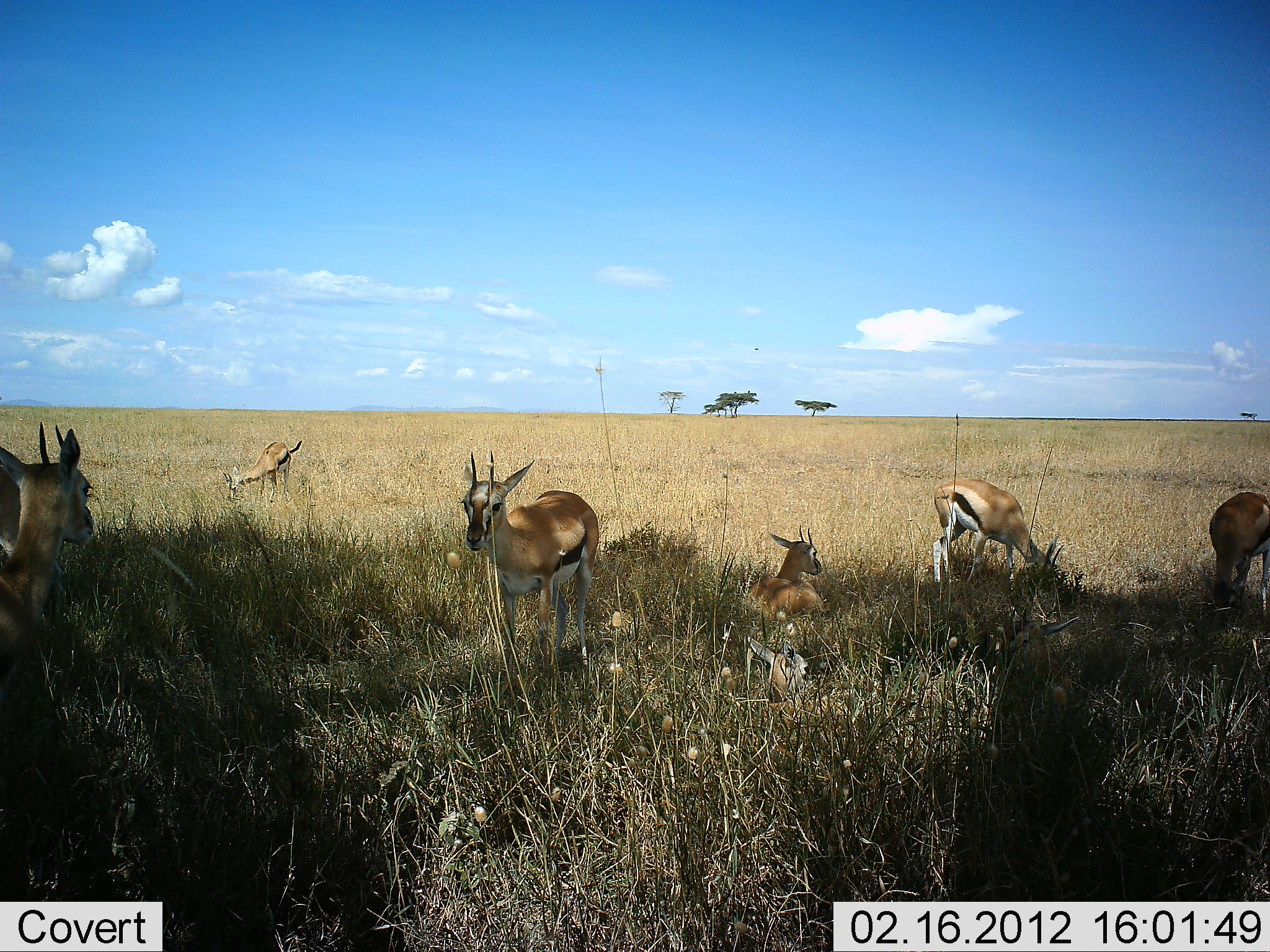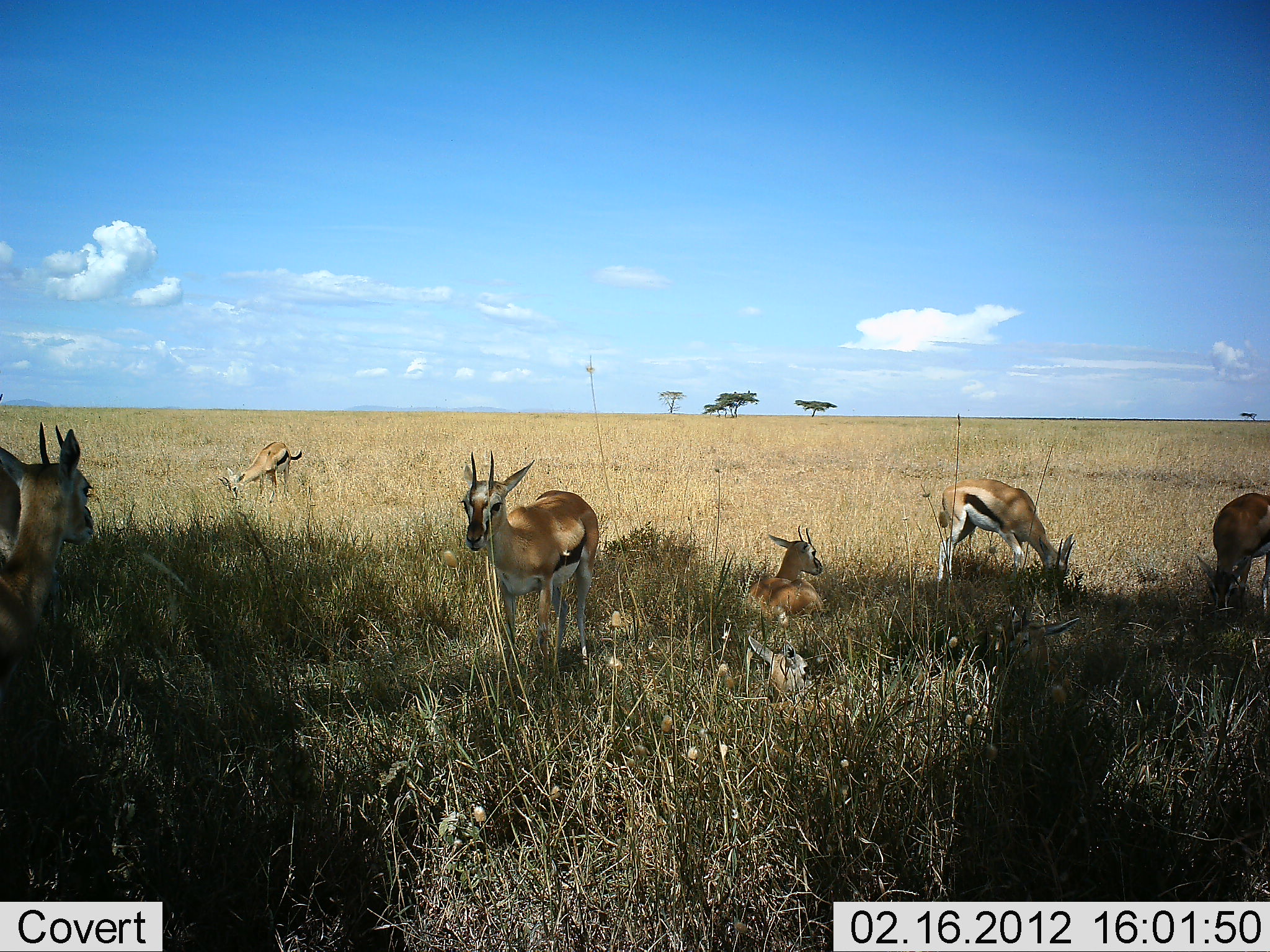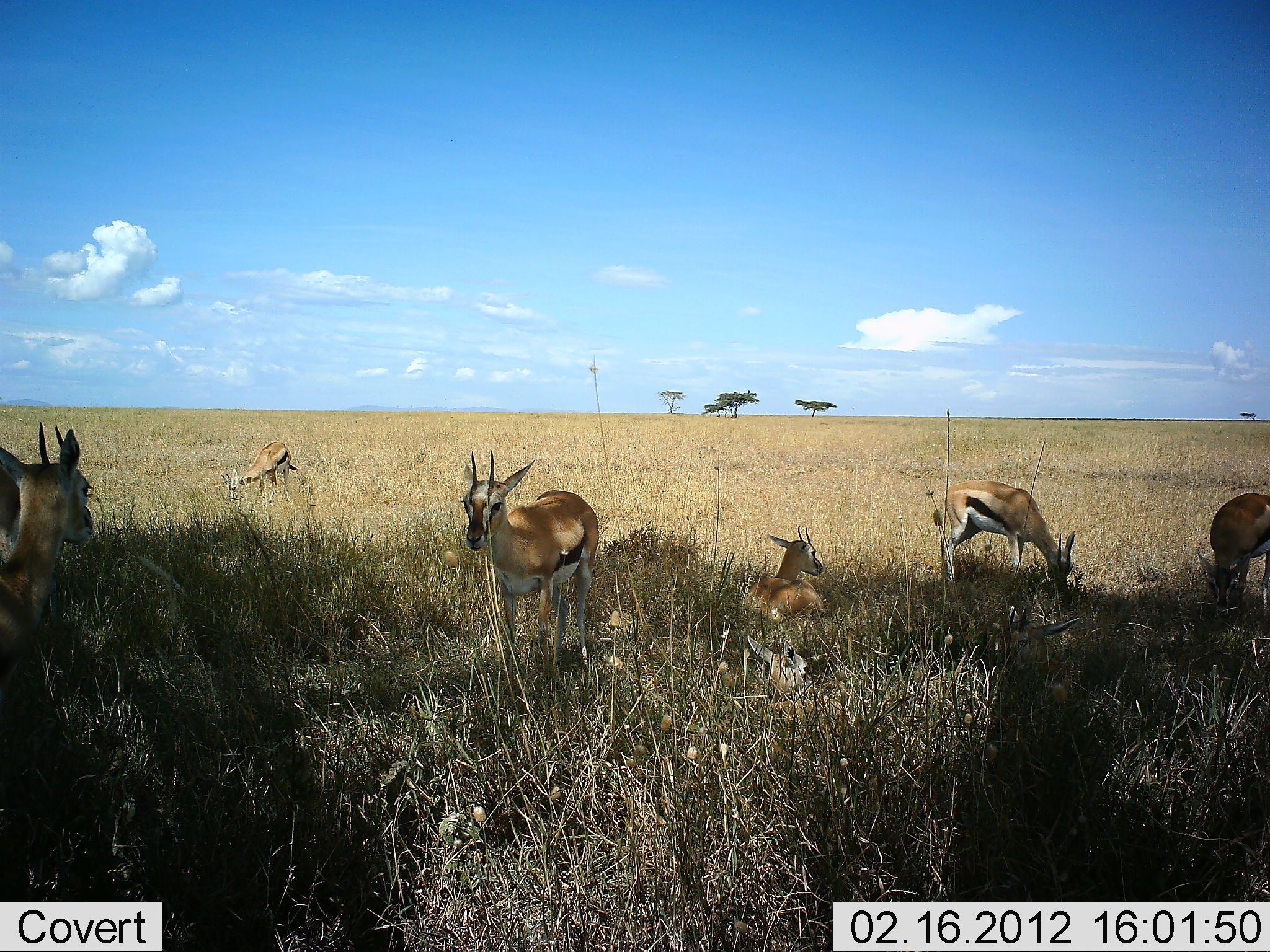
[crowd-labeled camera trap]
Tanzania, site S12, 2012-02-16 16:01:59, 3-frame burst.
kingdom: Animalia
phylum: Chordata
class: Mammalia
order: Artiodactyla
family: Bovidae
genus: Eudorcas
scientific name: Eudorcas thomsonii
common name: thomson's gazelle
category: gazellethomsons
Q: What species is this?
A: Gazellethomsons (thomson's gazelle) (Eudorcas thomsonii).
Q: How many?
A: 7.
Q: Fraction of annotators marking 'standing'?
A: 69%.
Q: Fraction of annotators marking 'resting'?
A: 85%.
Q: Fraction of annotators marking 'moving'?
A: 0%.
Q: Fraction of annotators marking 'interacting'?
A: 0%.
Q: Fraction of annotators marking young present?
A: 23%.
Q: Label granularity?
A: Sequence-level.